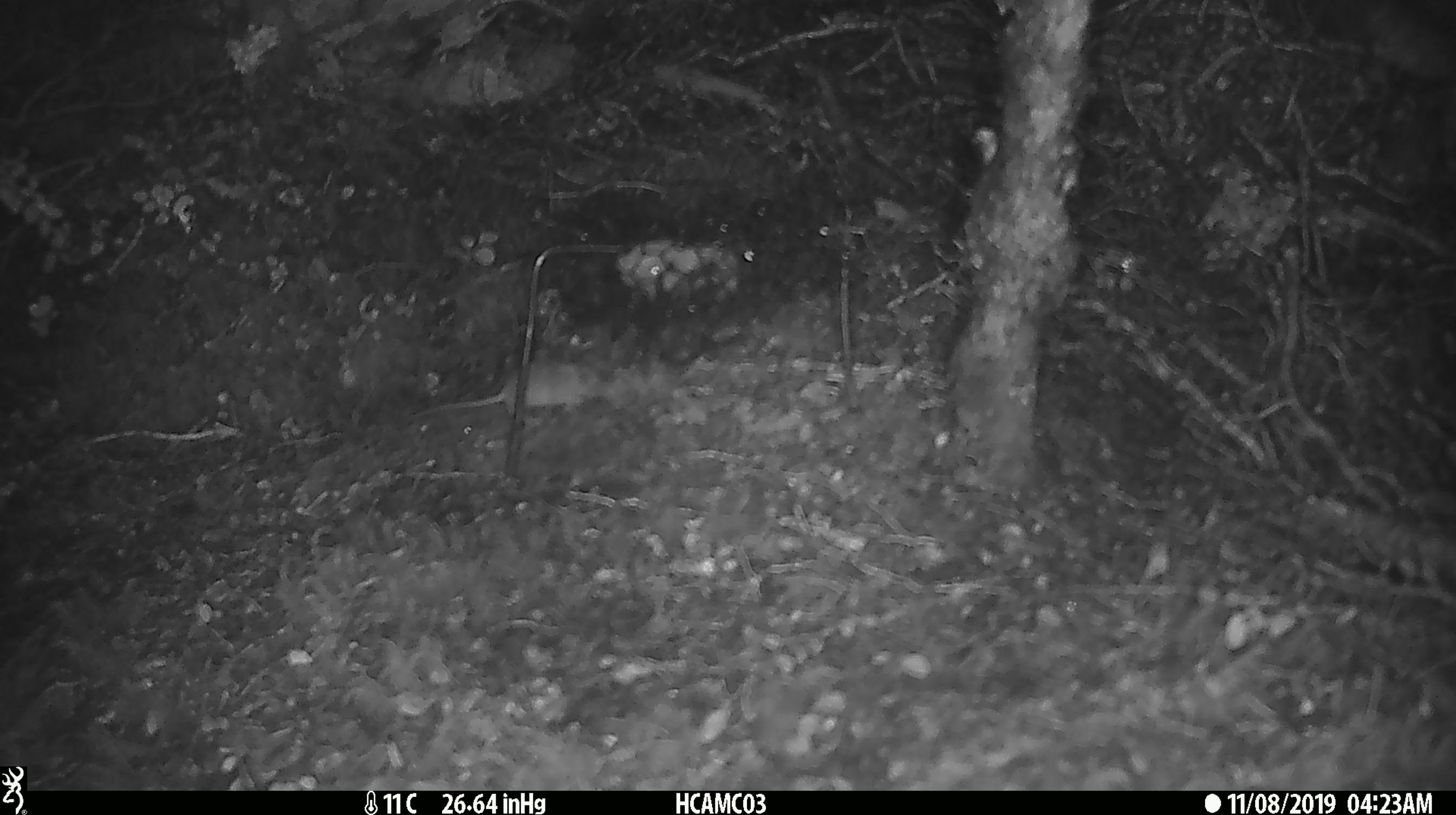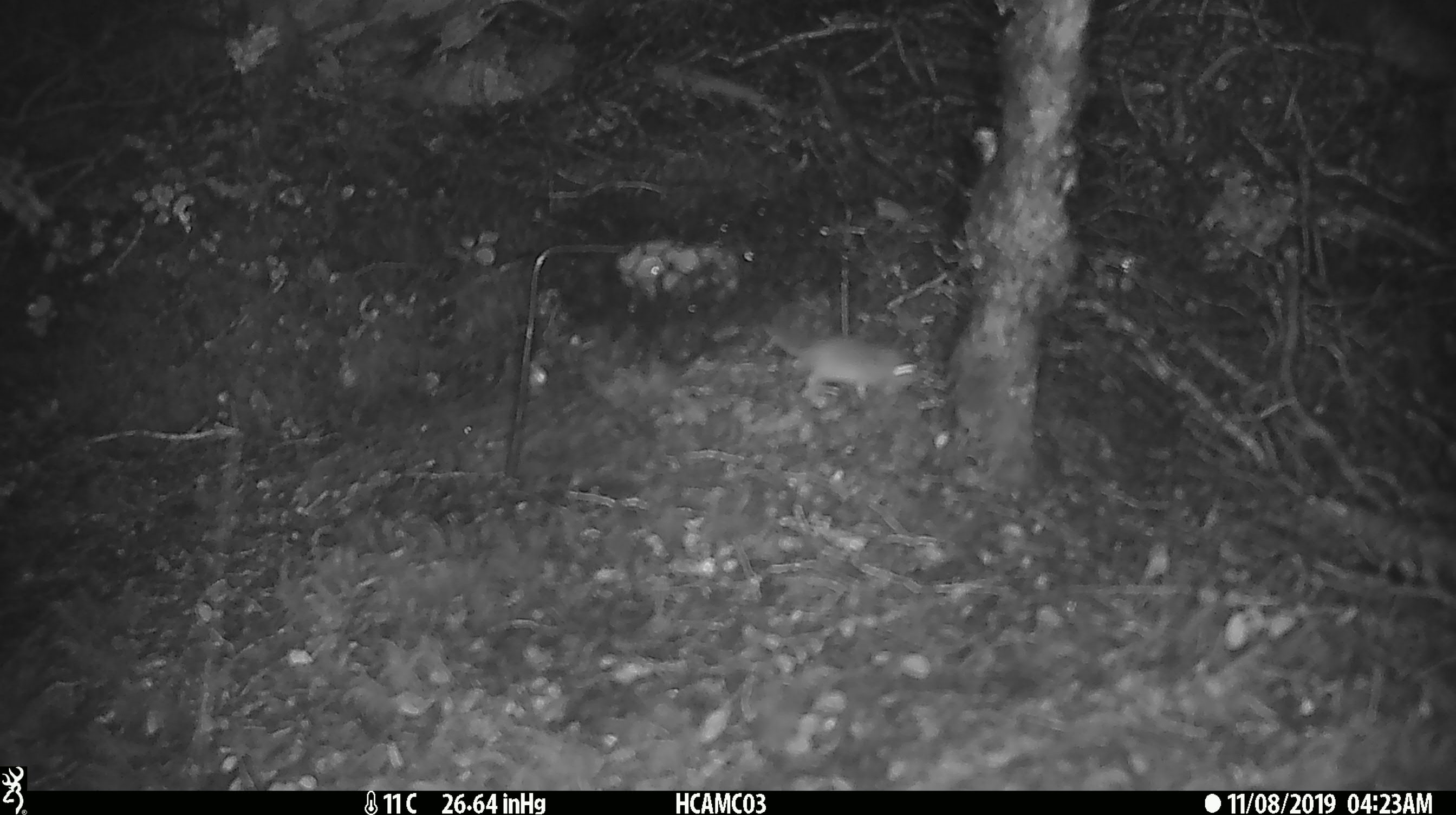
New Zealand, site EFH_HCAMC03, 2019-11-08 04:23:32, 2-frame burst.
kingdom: Animalia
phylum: Chordata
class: Mammalia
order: Rodentia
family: Muridae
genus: Mus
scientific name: Mus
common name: mouse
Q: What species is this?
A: Mouse (Mus).